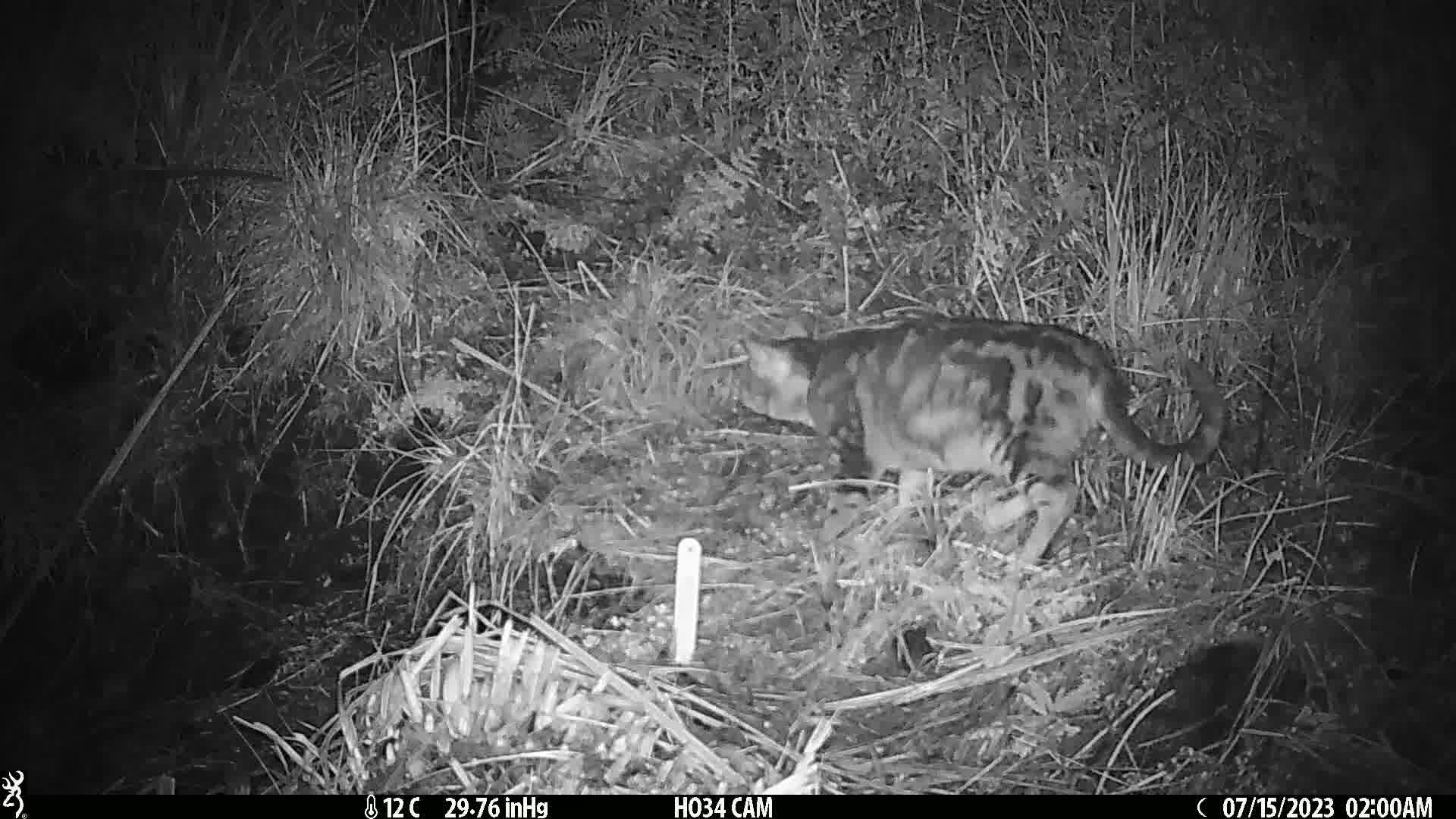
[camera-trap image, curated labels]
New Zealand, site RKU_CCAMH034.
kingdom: Animalia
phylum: Chordata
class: Mammalia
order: Carnivora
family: Felidae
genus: Felis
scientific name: Felis catus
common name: domestic cat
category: cat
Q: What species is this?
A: Cat (domestic cat) (Felis catus).